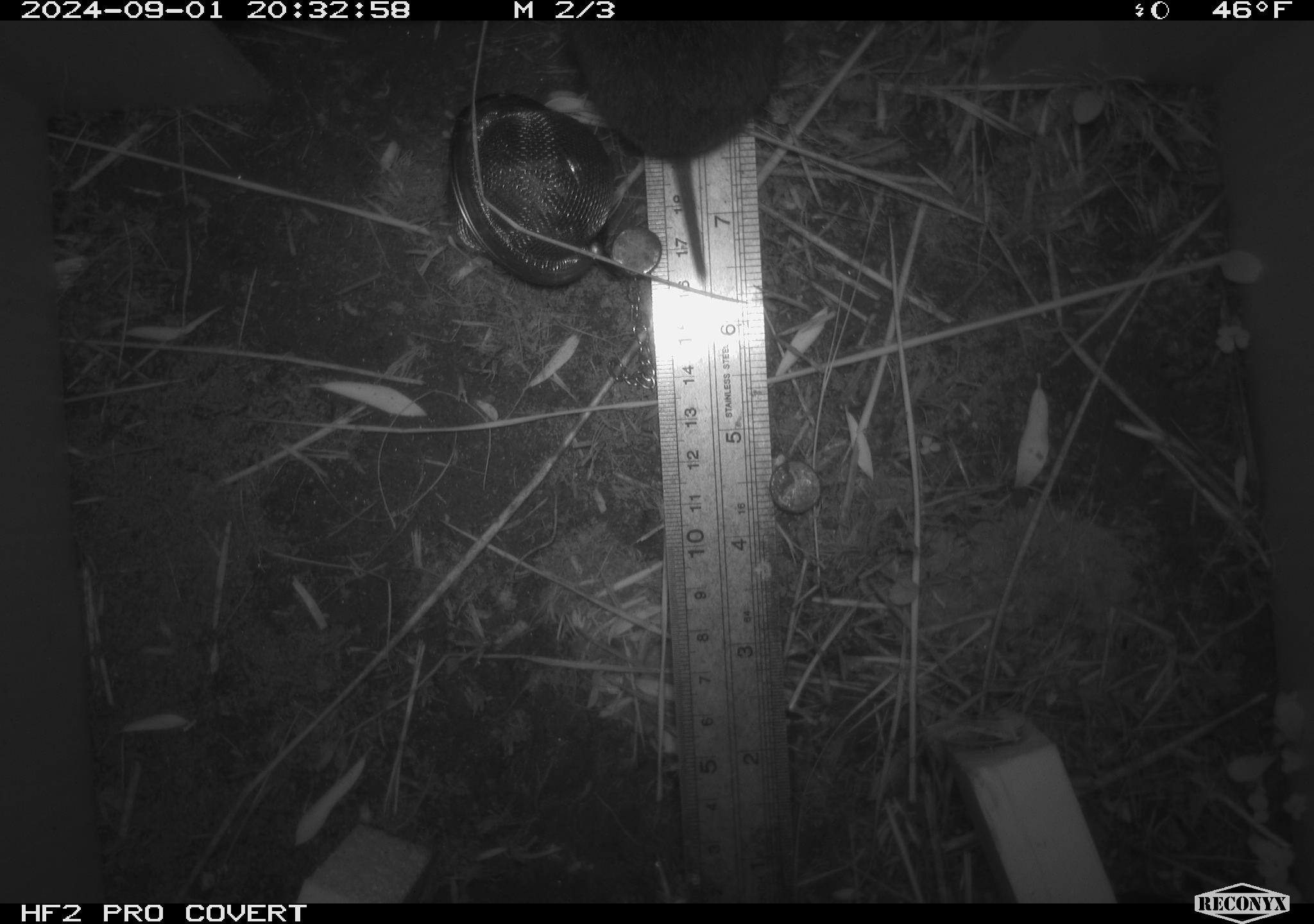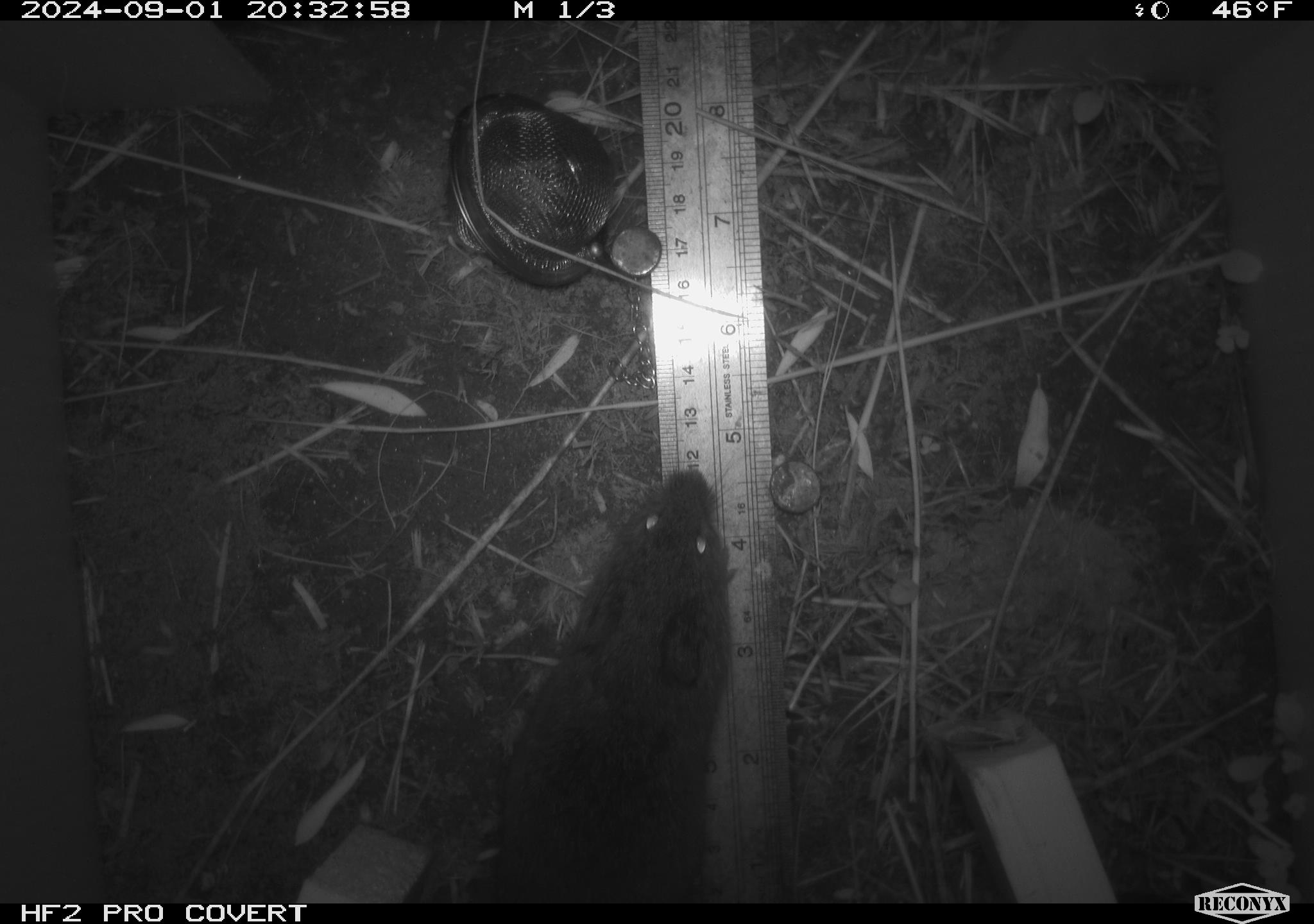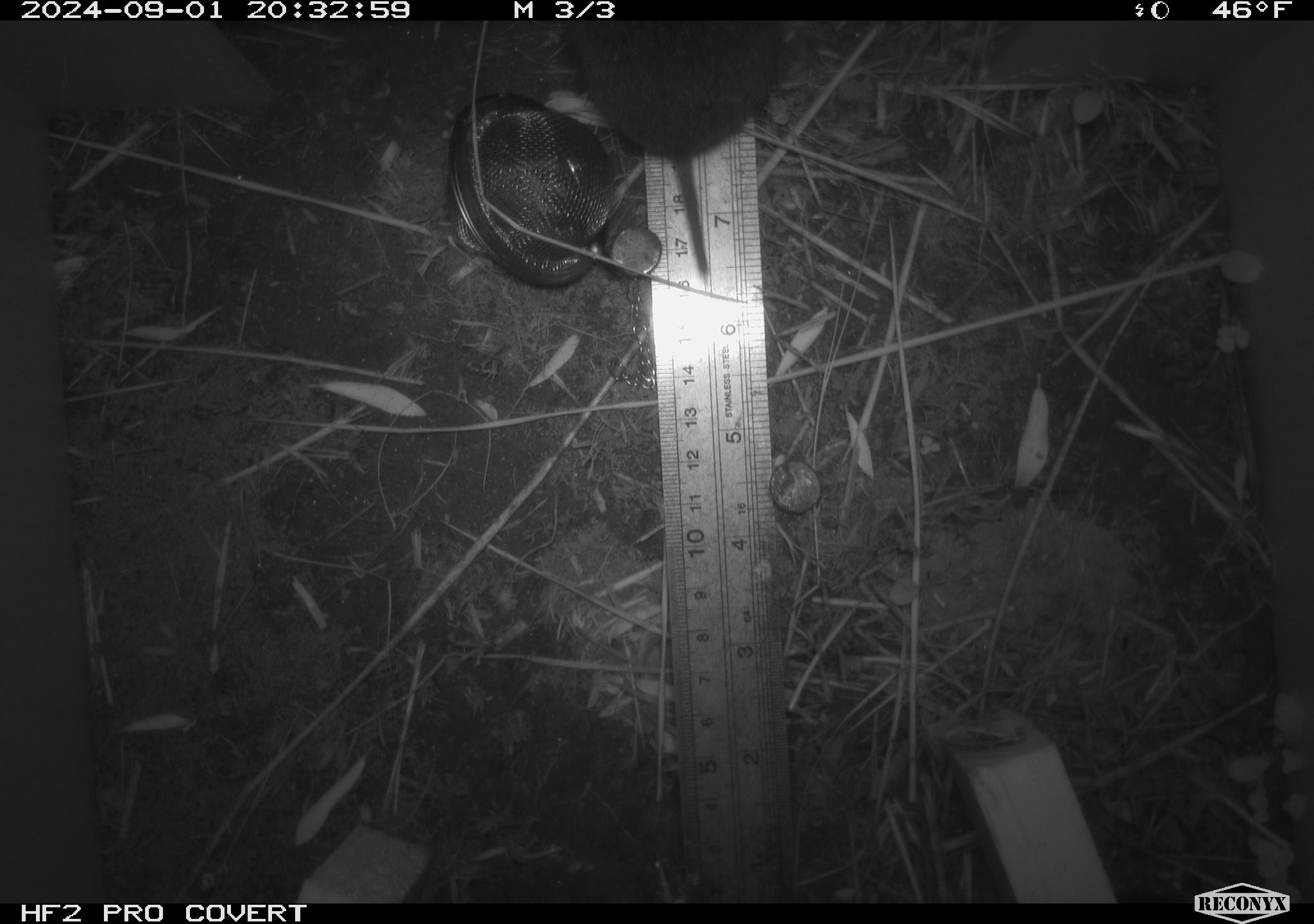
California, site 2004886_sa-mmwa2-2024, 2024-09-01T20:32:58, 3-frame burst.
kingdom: Animalia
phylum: Chordata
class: Mammalia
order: Rodentia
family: Cricetidae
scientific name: Arvicolinae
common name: voles, lemmings, and muskrats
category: arvicolinae subfamily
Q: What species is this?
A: Arvicolinae subfamily (voles, lemmings, and muskrats) (Arvicolinae).